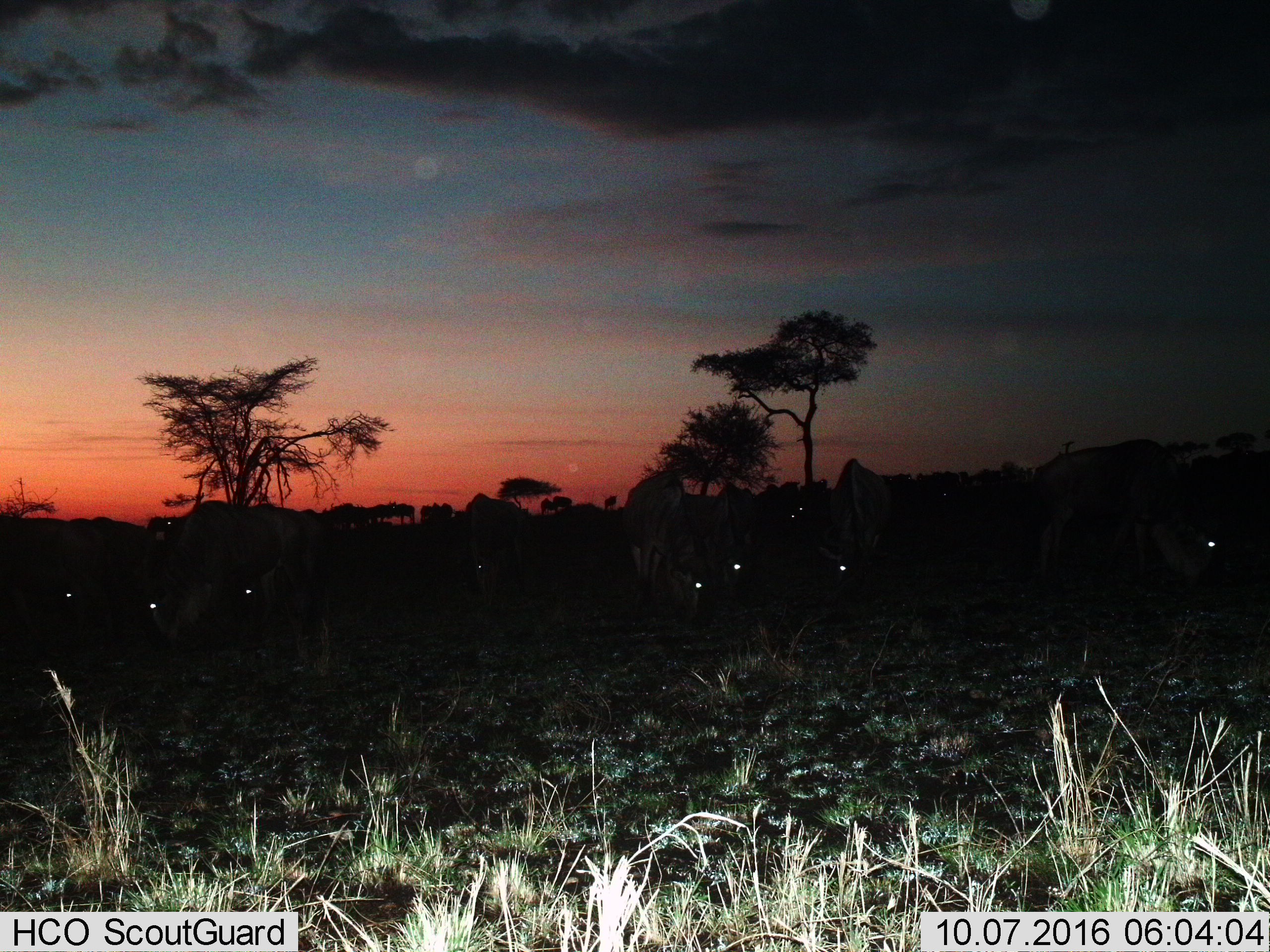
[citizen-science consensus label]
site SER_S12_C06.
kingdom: Animalia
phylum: Chordata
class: Mammalia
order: Artiodactyla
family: Bovidae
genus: Connochaetes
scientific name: Connochaetes taurinus taurinus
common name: blue wildebeest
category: wildebeestblue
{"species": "wildebeestblue (blue wildebeest) (Connochaetes taurinus taurinus)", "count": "11-50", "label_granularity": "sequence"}